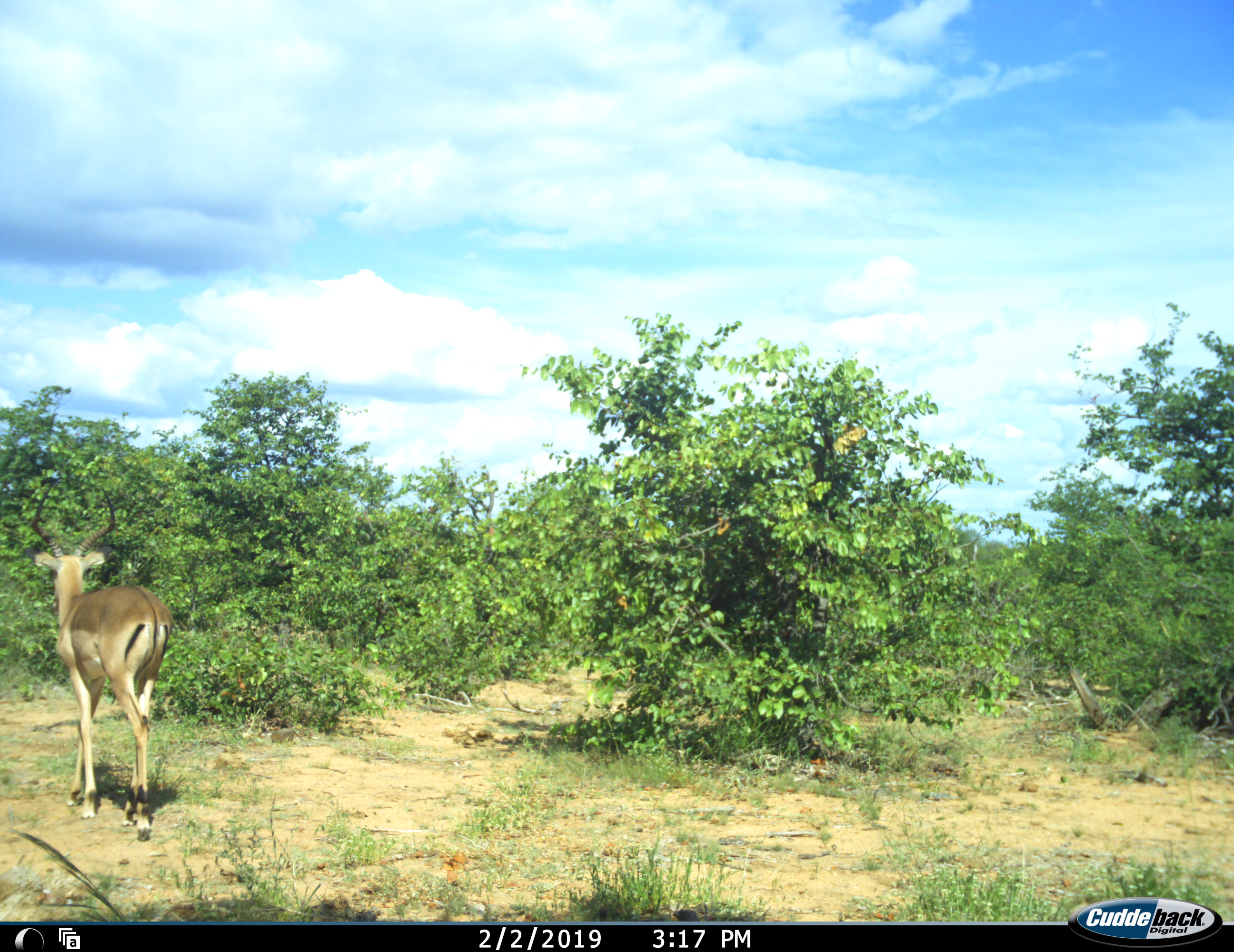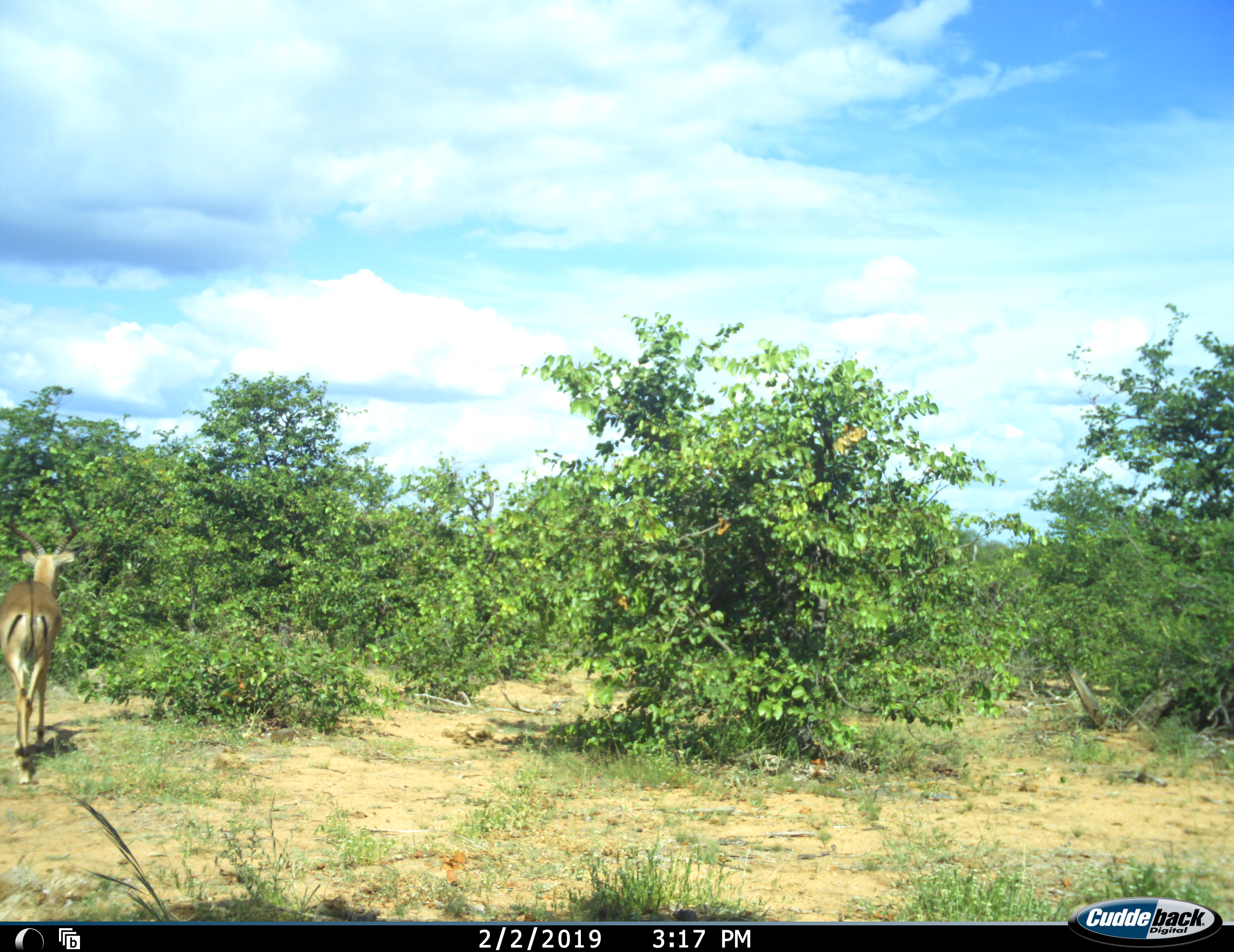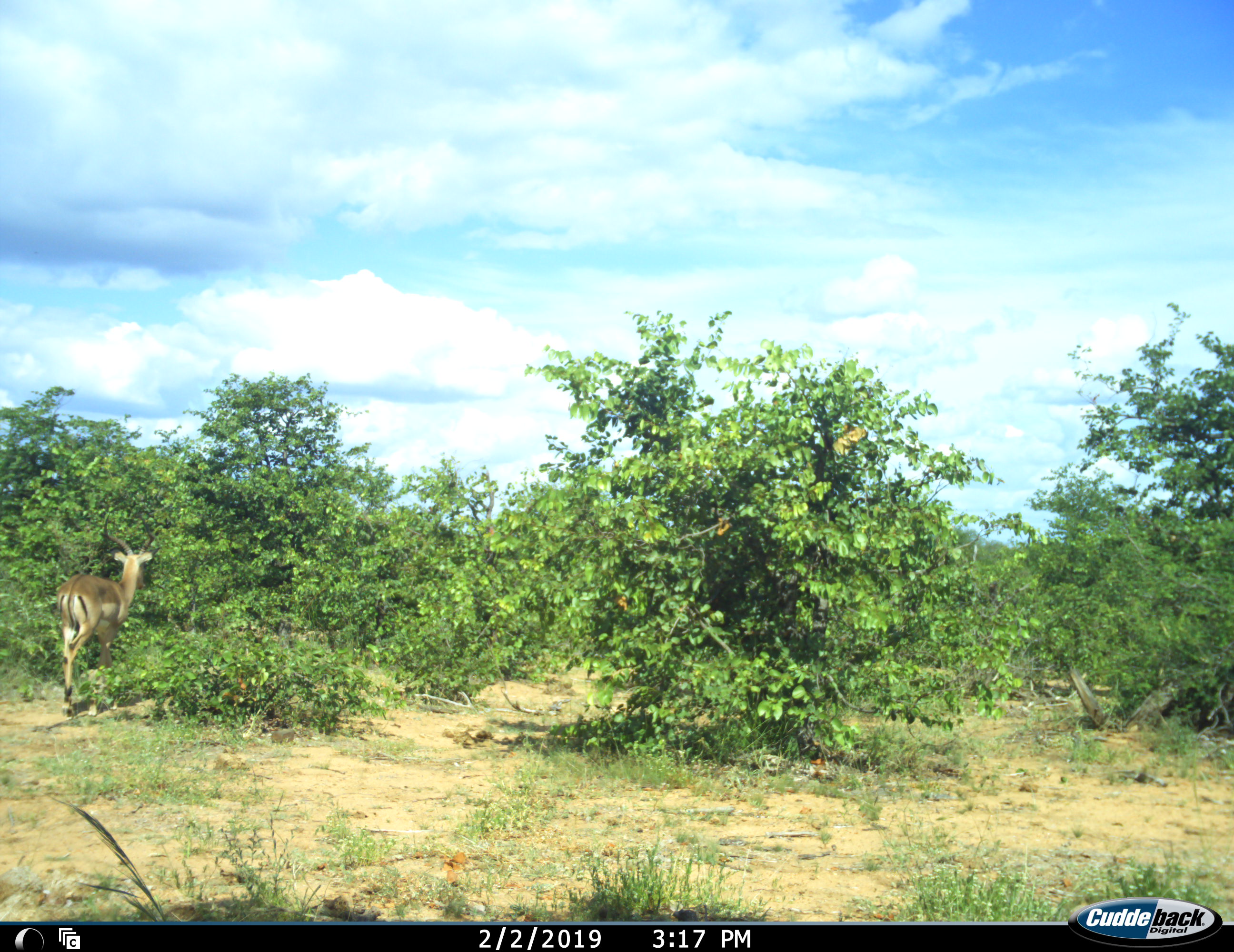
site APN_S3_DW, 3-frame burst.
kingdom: Animalia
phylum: Chordata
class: Mammalia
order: Artiodactyla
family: Bovidae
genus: Aepyceros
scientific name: Aepyceros melampus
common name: impala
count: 1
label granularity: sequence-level